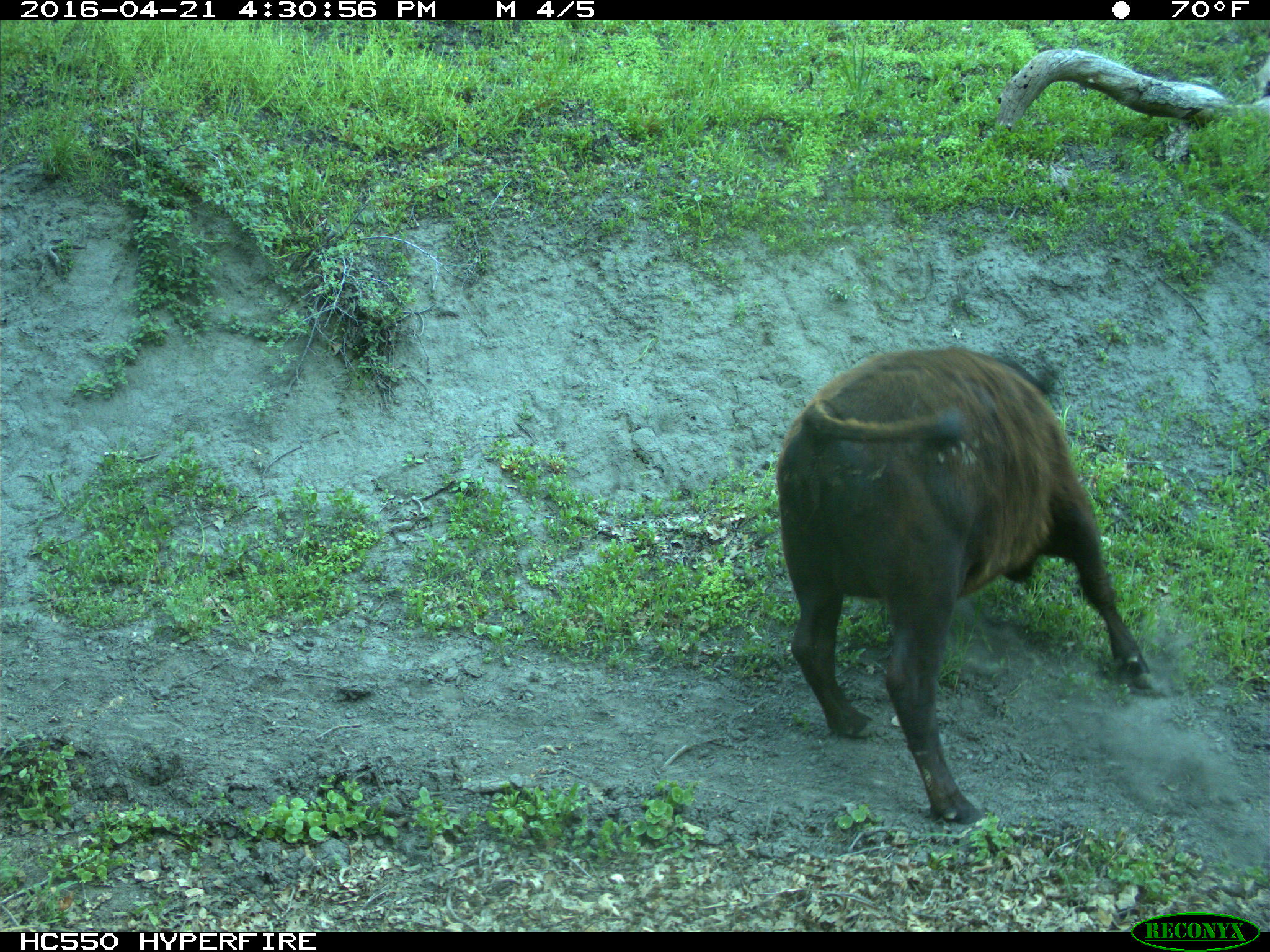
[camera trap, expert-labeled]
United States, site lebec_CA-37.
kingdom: Animalia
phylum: Chordata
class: Mammalia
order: Artiodactyla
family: Bovidae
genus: Bos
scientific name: Bos taurus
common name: domestic cow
Bos taurus (domestic cow).